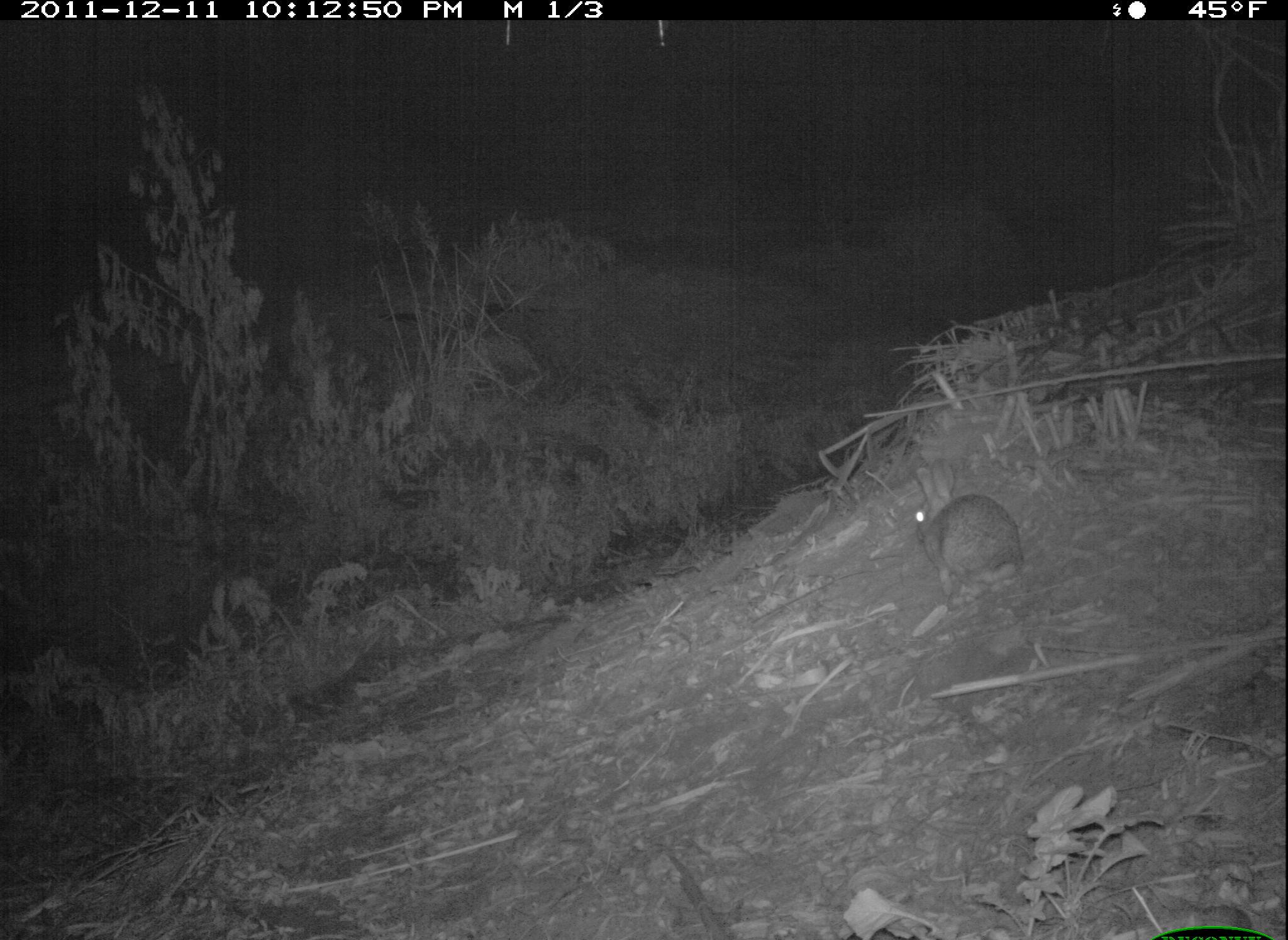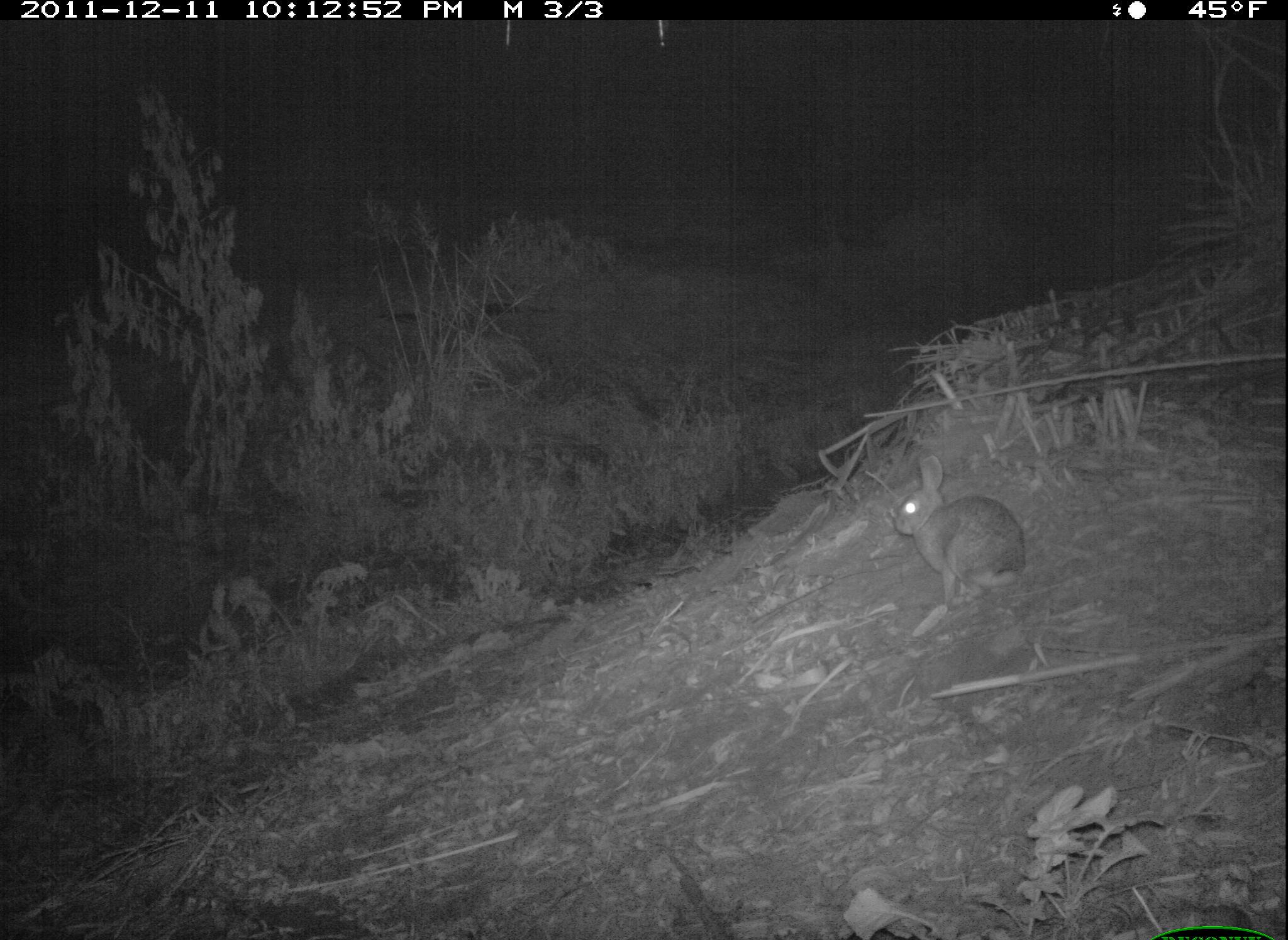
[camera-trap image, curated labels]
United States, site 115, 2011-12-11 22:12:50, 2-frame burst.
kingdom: Animalia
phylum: Chordata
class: Mammalia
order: Lagomorpha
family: Leporidae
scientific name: Leporidae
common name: rabbits and hares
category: rabbit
Rabbit (rabbits and hares) (Leporidae).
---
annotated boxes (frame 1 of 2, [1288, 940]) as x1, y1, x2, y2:
rabbit: 913, 457, 1027, 604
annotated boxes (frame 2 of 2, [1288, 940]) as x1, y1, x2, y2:
rabbit: 881, 448, 1037, 617